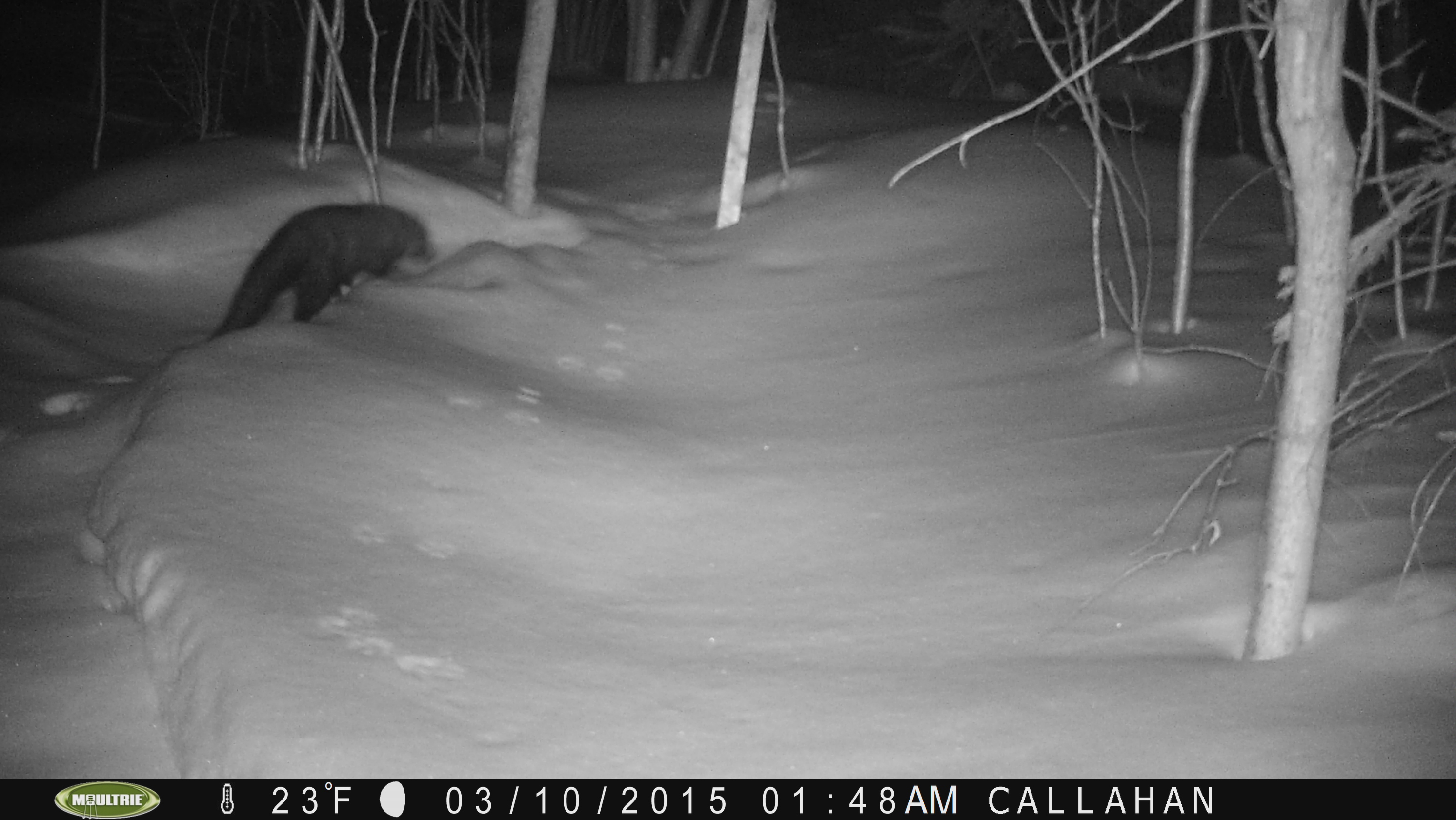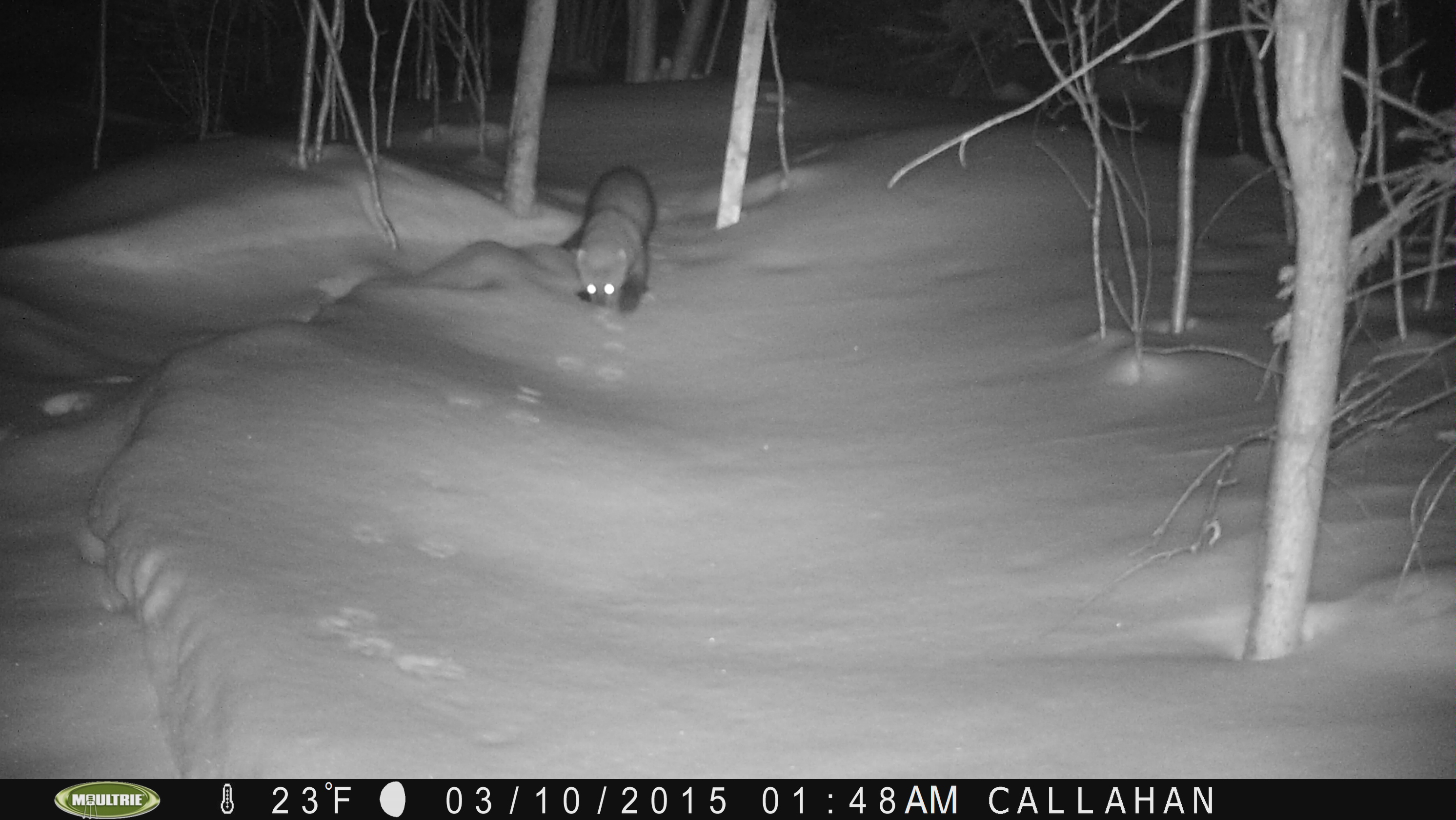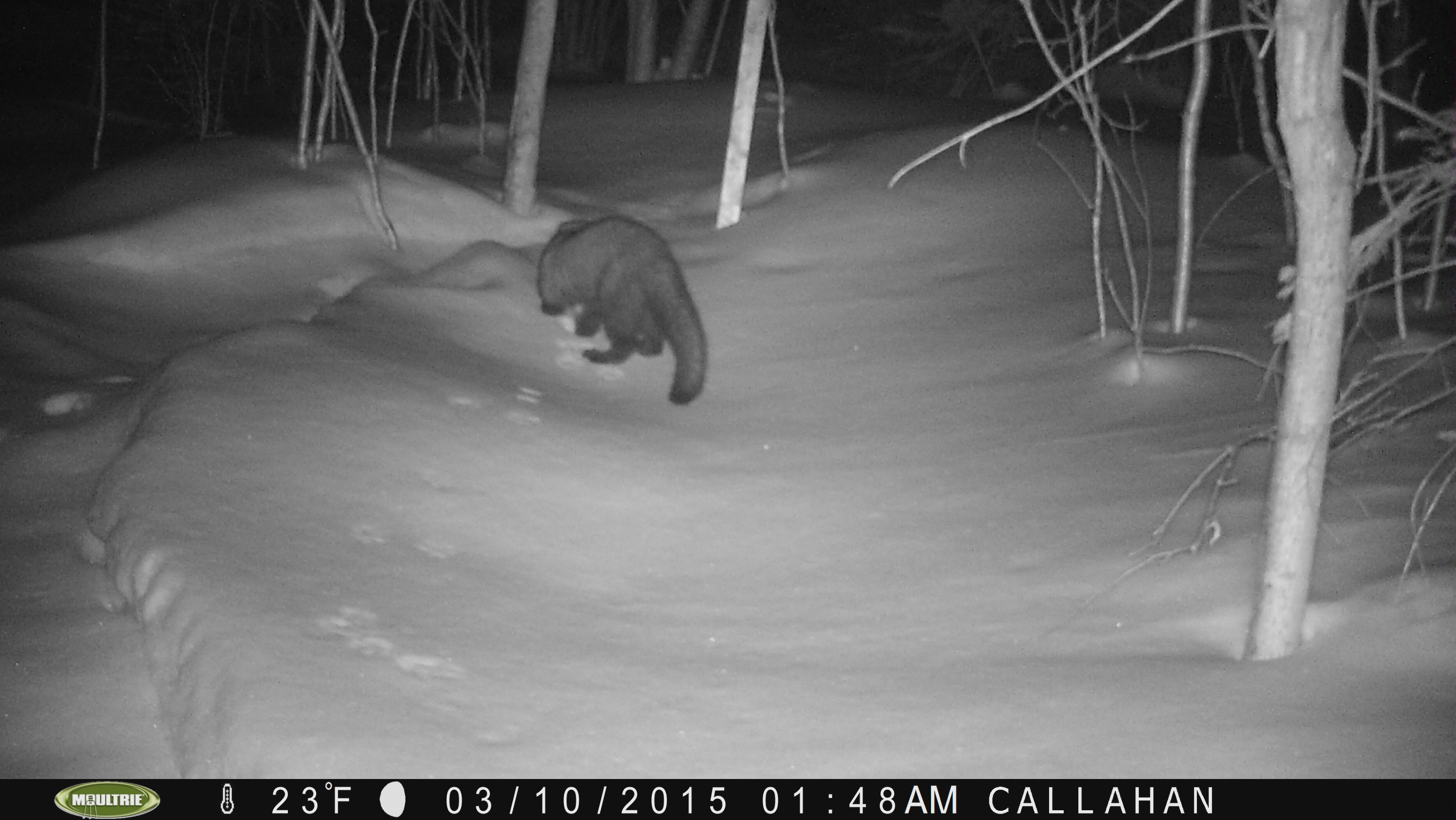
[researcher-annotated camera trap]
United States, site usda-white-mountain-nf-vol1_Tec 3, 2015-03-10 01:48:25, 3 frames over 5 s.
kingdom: Animalia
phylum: Chordata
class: Mammalia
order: Carnivora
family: Mustelidae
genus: Pekania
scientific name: Pekania pennanti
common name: fisher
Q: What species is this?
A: Fisher (Pekania pennanti).